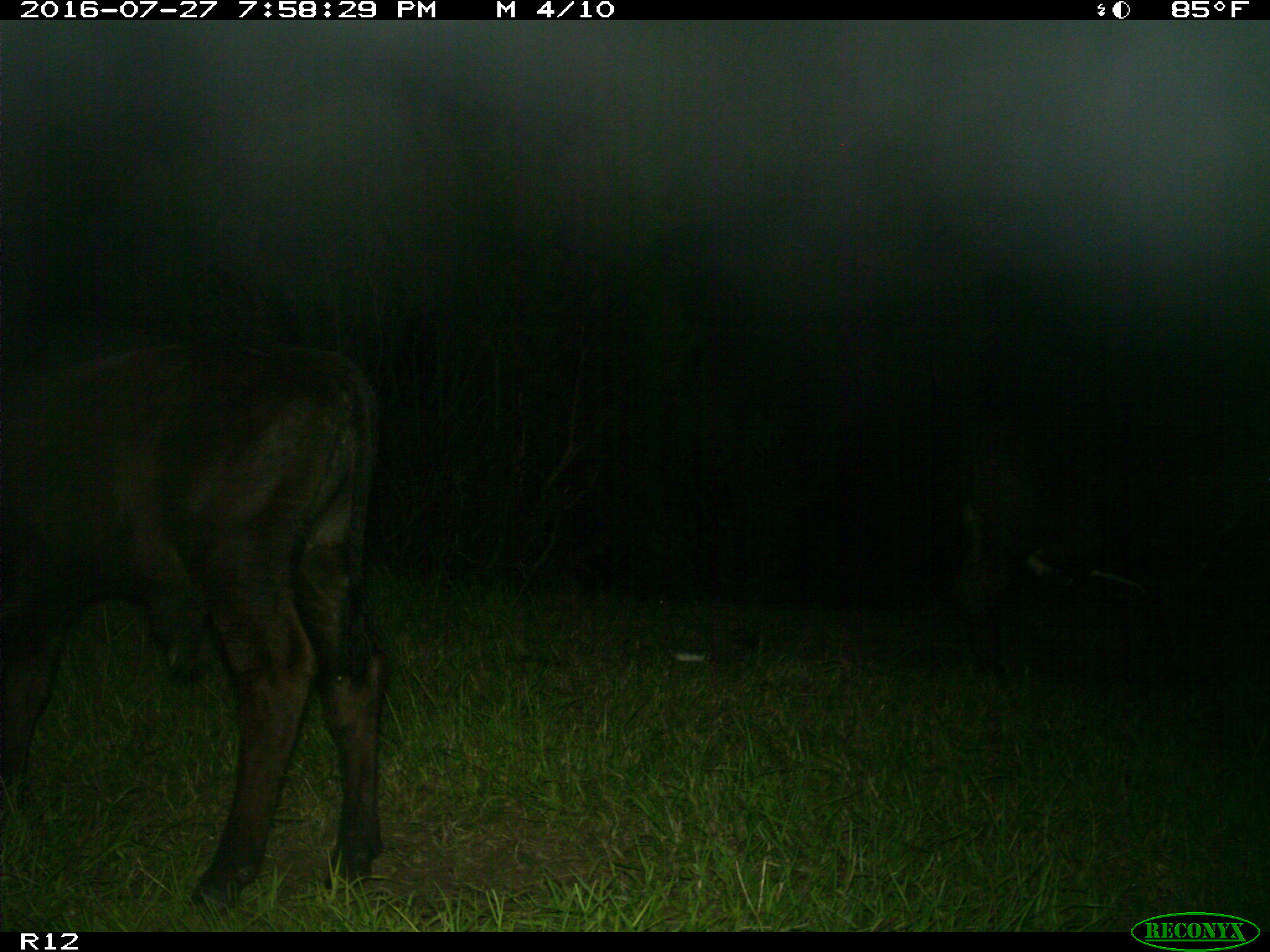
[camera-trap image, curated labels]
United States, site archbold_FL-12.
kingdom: Animalia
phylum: Chordata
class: Mammalia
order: Artiodactyla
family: Bovidae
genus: Bos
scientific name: Bos taurus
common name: domestic cow